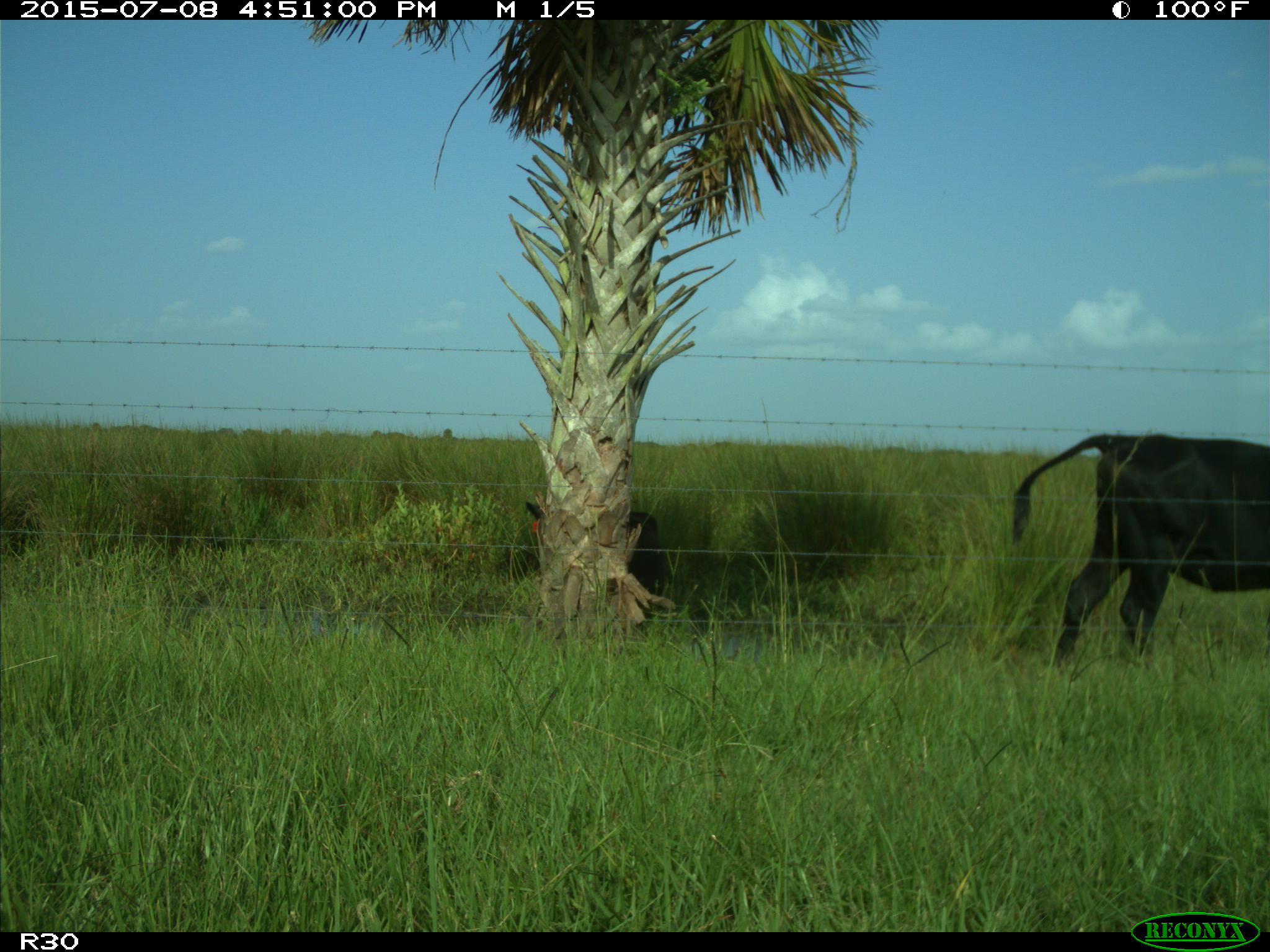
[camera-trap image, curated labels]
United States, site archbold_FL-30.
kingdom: Animalia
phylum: Chordata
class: Mammalia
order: Artiodactyla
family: Bovidae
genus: Bos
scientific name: Bos taurus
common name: domestic cow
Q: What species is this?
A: Bos taurus (domestic cow).